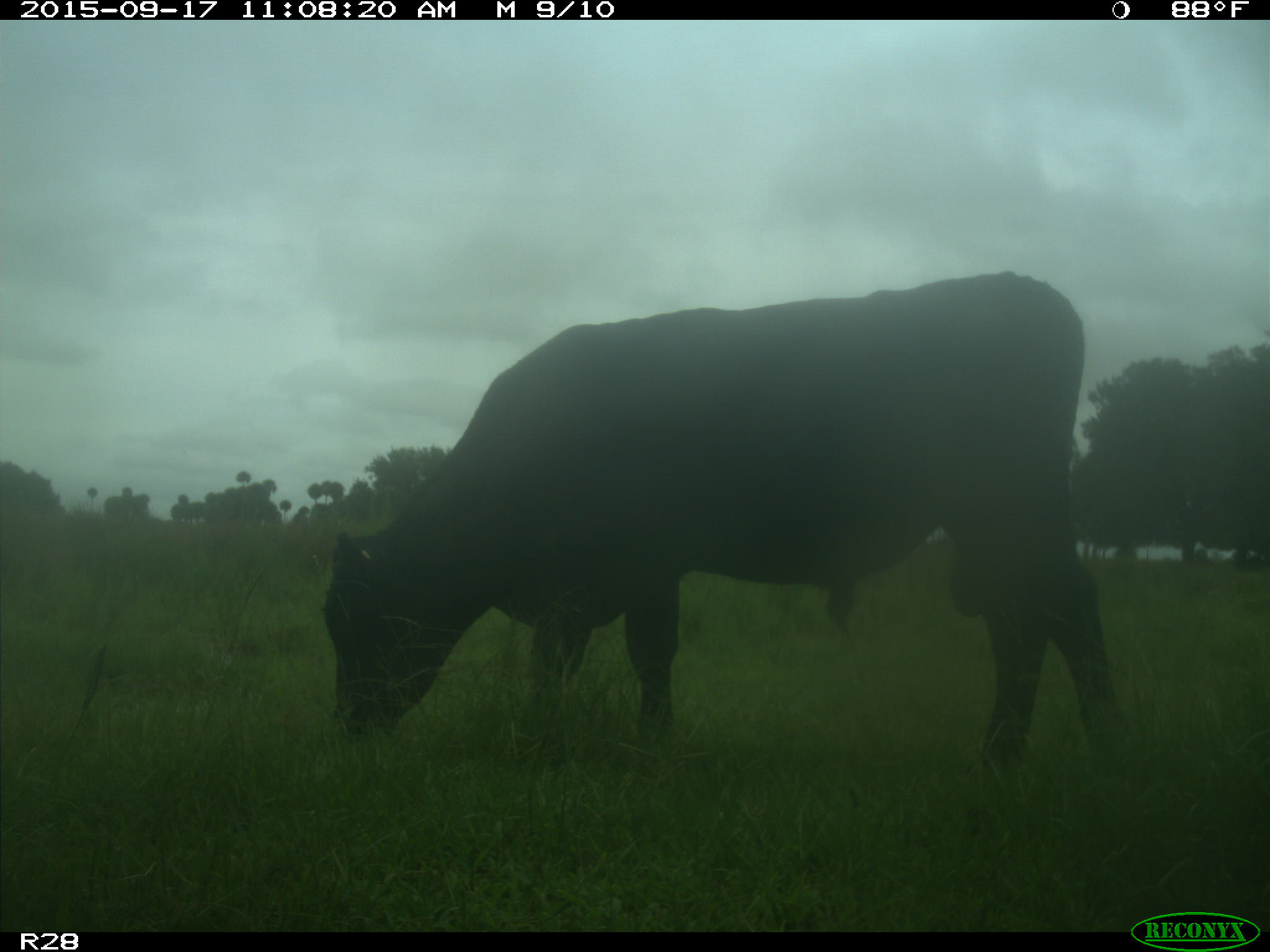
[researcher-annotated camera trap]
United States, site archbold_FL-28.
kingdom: Animalia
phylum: Chordata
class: Mammalia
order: Artiodactyla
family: Bovidae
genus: Bos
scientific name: Bos taurus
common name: domestic cow